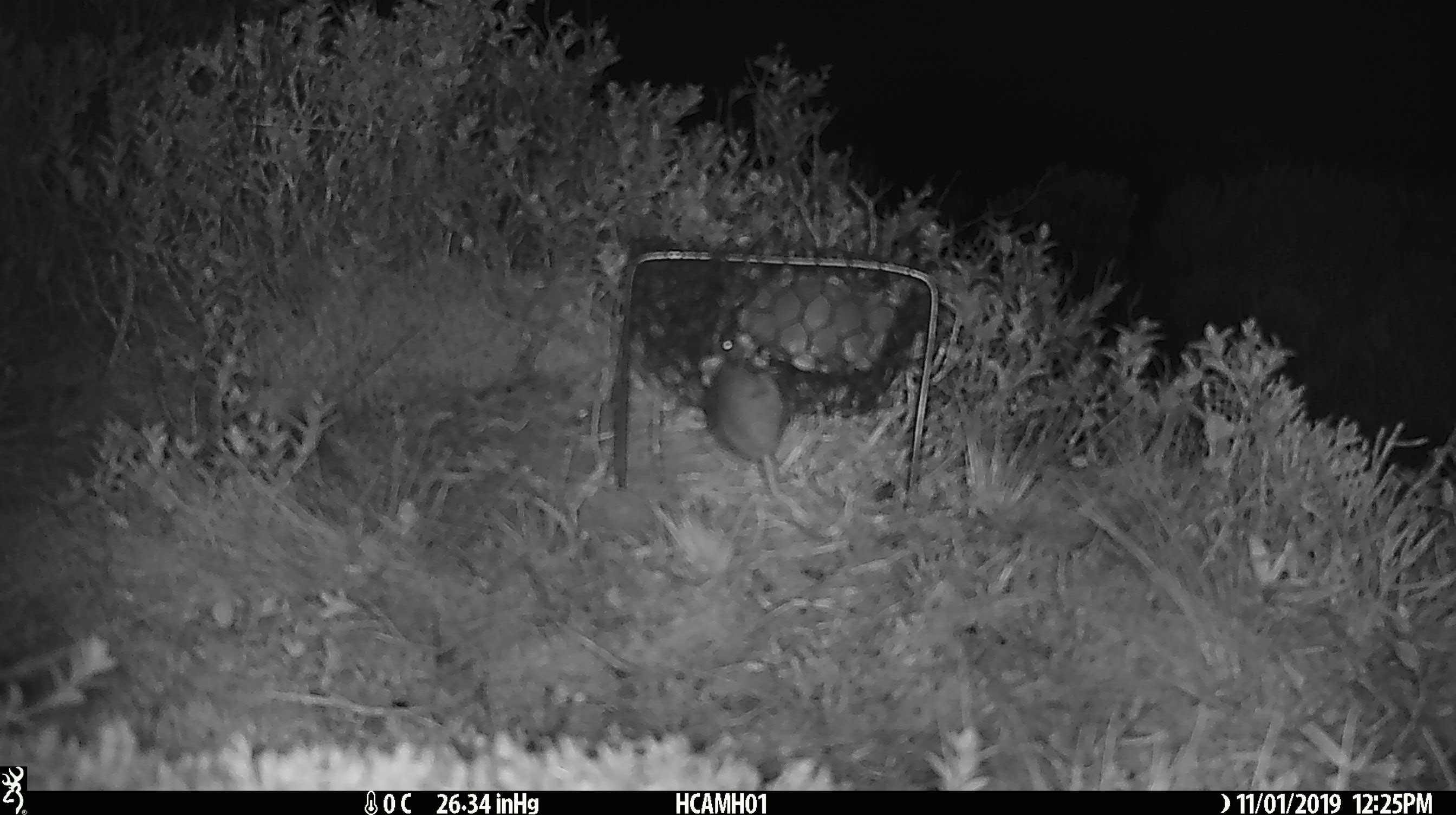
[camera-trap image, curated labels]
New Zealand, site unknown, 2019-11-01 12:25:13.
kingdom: Animalia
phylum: Chordata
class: Mammalia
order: Rodentia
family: Muridae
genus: Mus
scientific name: Mus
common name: mouse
Mouse (Mus).